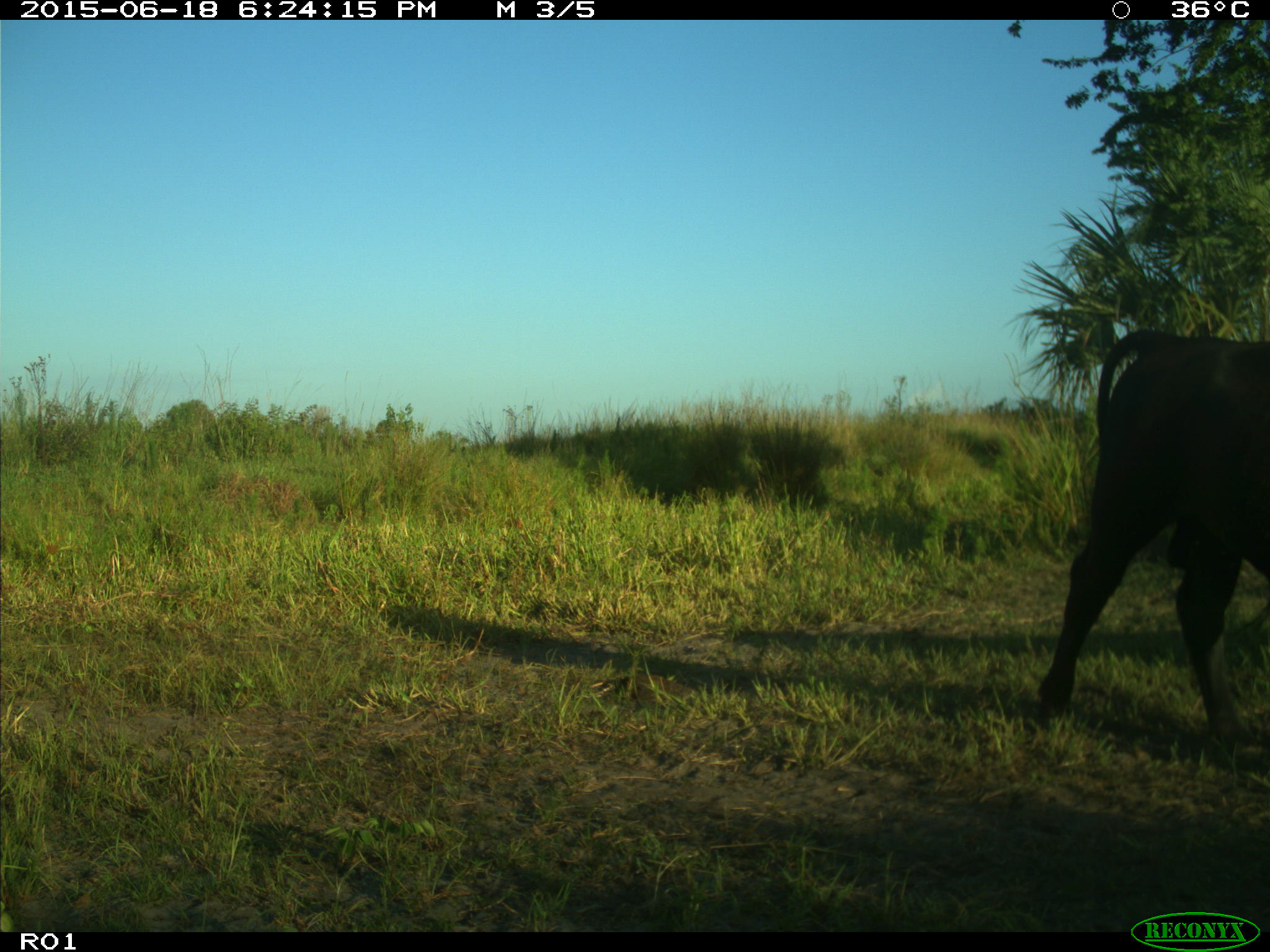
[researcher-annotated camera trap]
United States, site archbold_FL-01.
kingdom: Animalia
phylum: Chordata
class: Mammalia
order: Artiodactyla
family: Bovidae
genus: Bos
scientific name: Bos taurus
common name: domestic cow